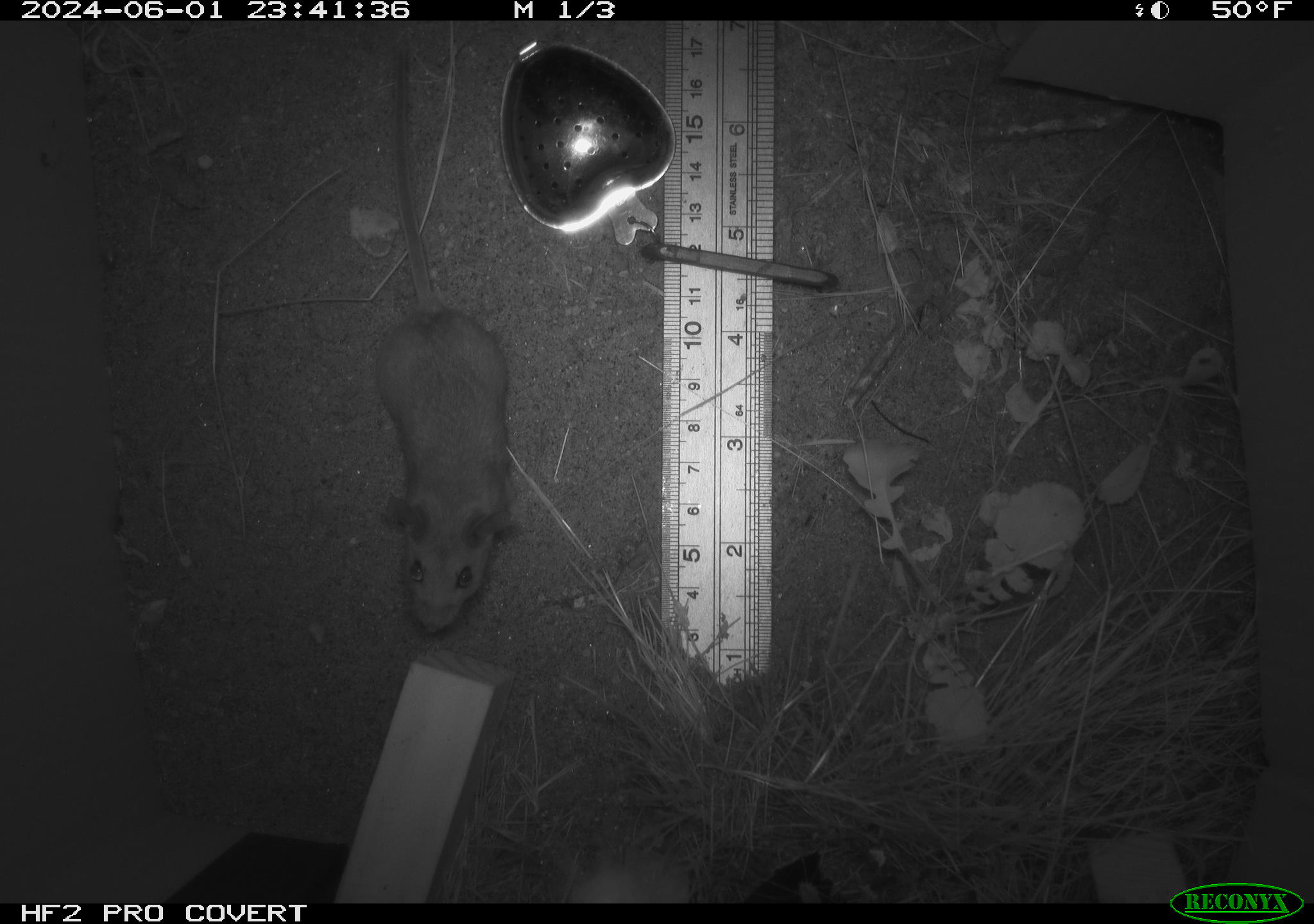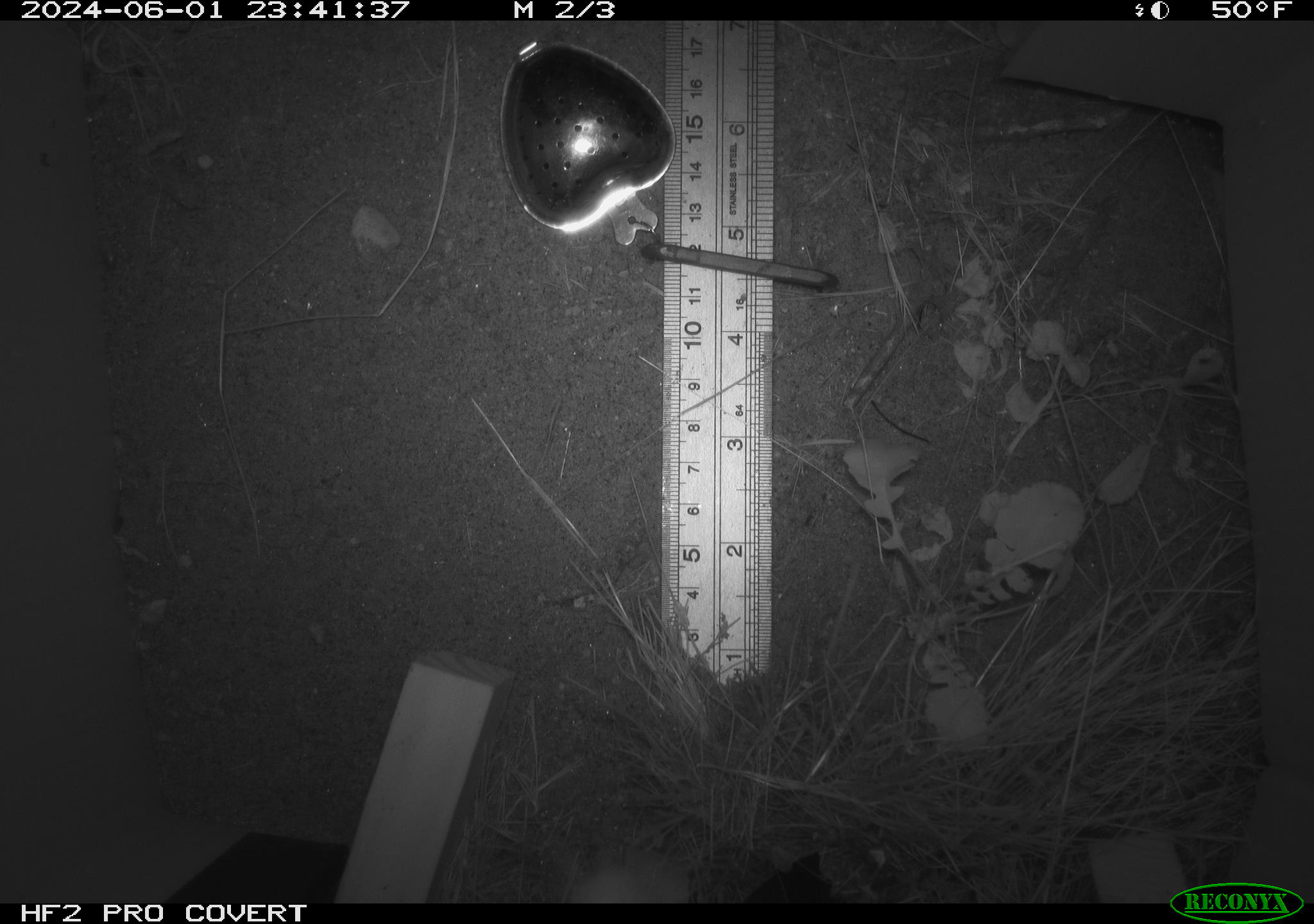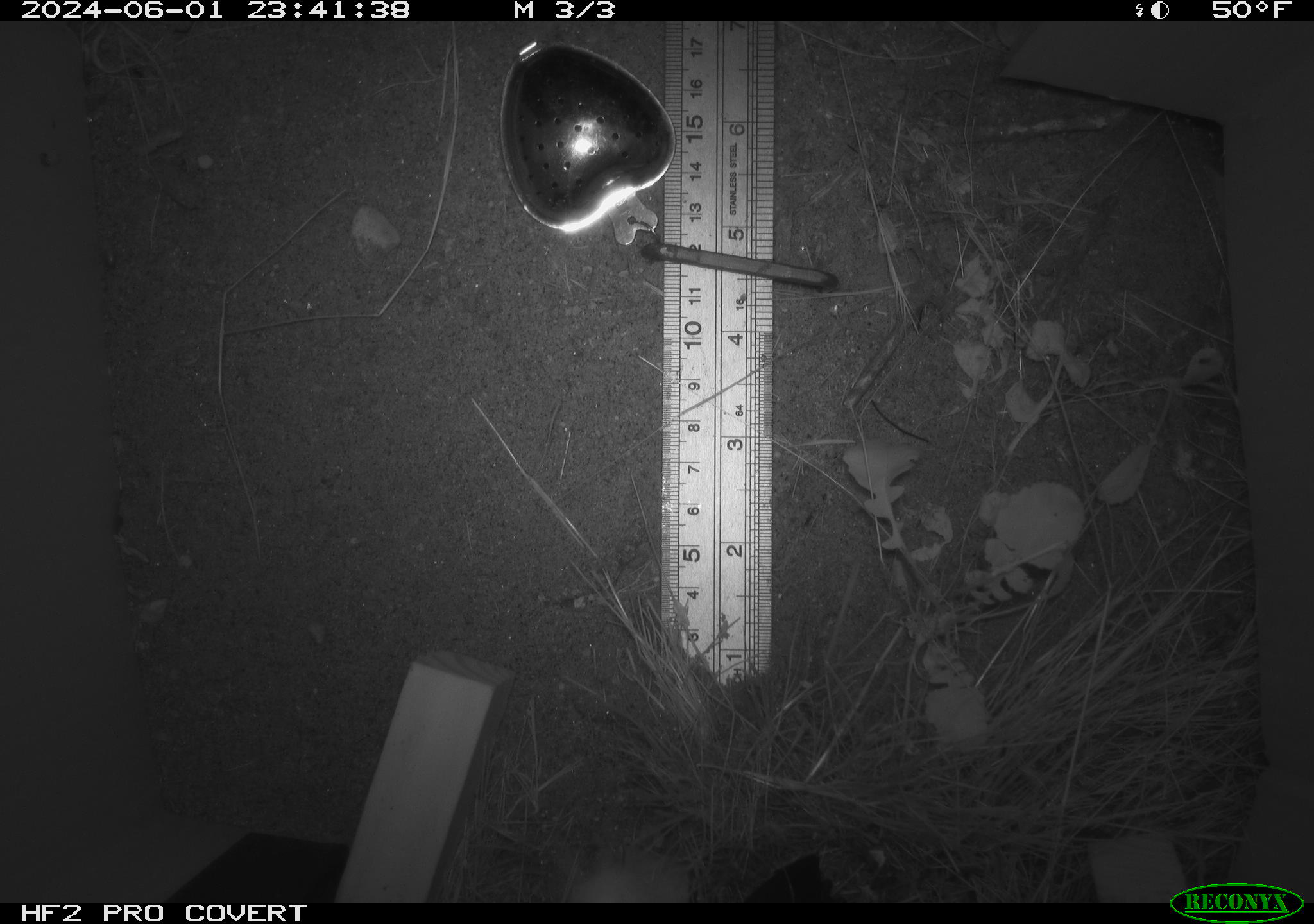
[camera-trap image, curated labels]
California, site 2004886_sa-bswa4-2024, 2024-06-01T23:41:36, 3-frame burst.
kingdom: Animalia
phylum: Chordata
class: Mammalia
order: Rodentia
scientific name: Rodentia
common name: rodent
Rodent (Rodentia).